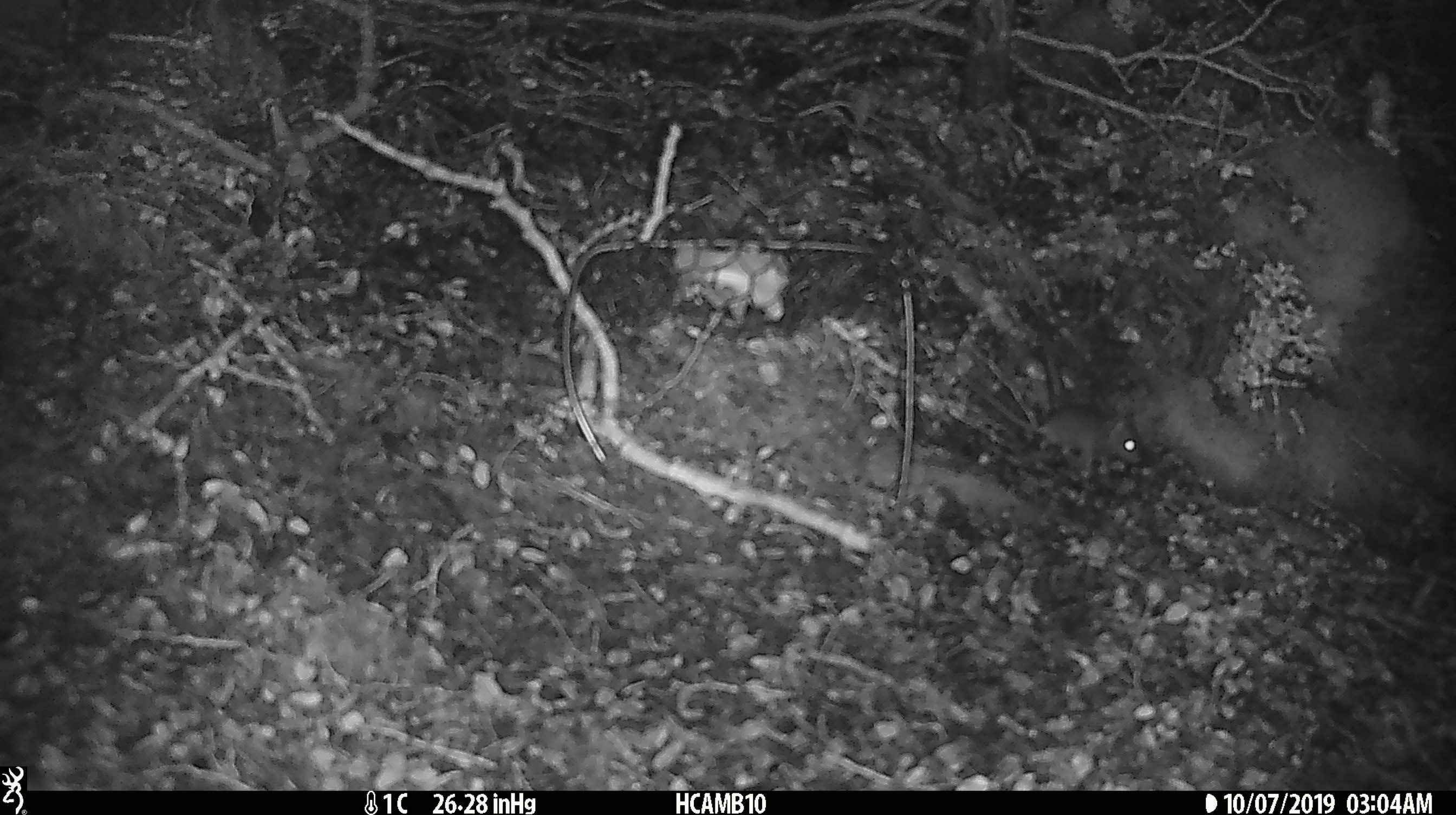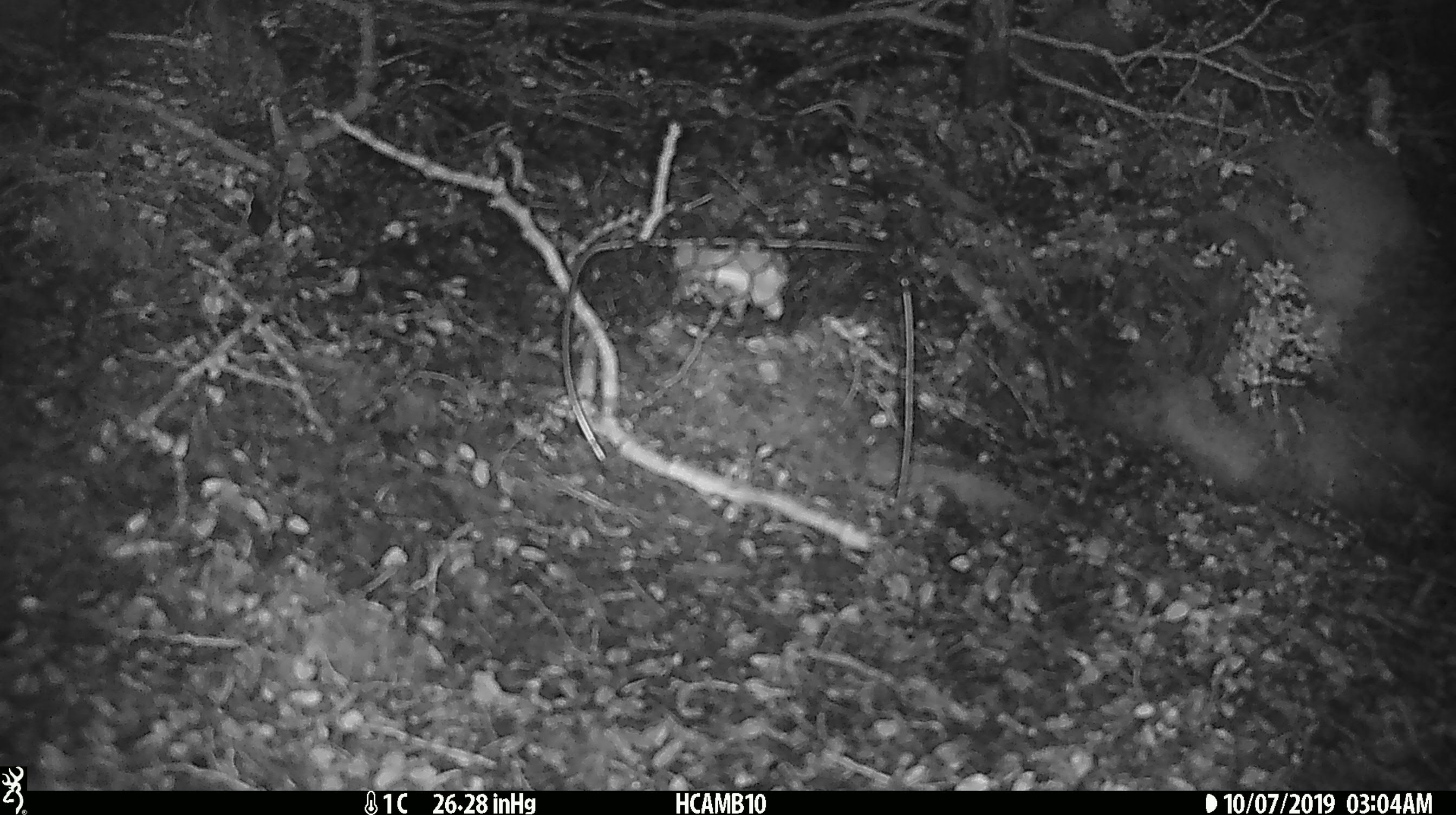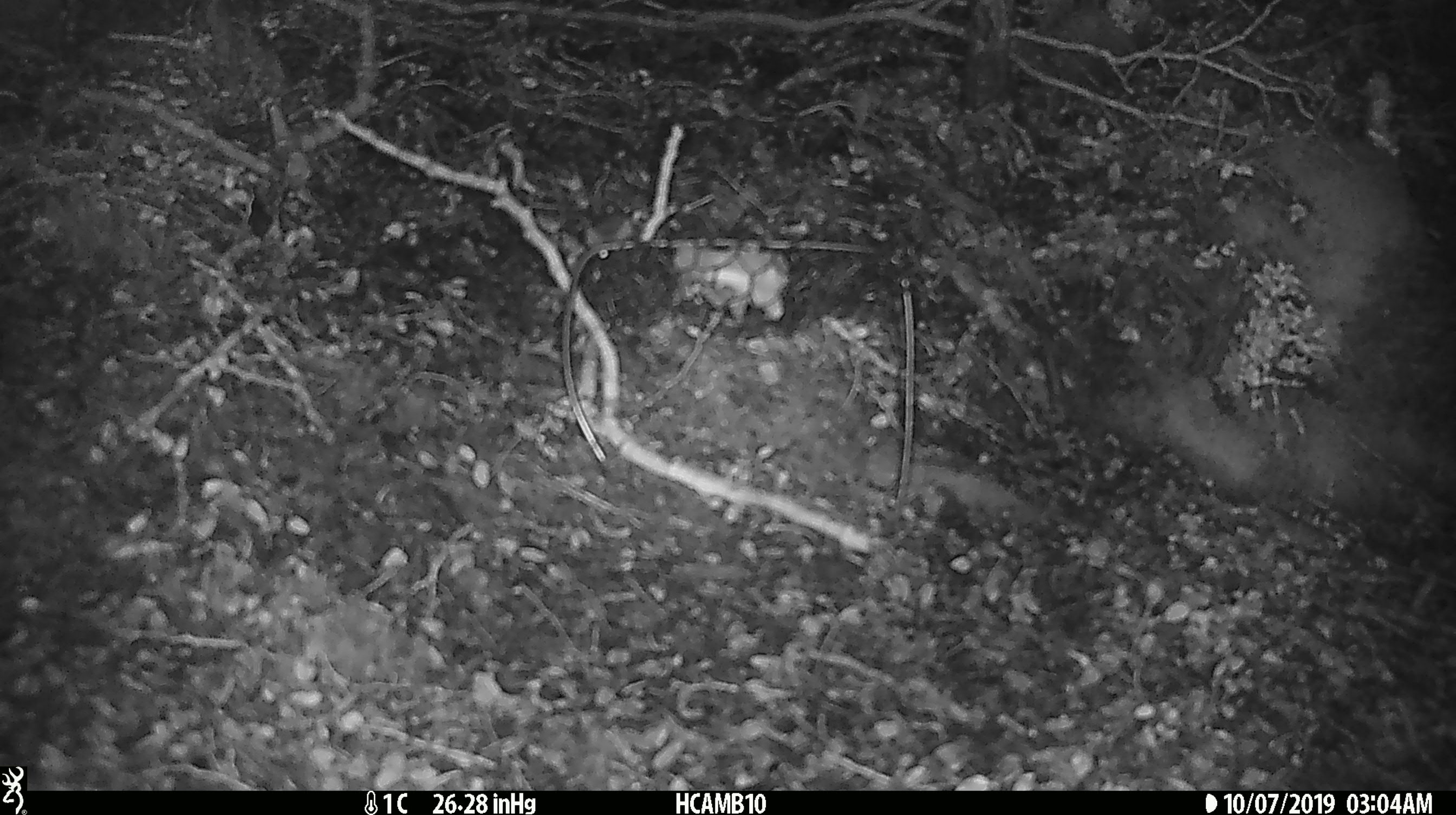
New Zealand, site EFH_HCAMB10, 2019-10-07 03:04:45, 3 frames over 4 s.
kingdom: Animalia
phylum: Chordata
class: Mammalia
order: Rodentia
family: Muridae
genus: Mus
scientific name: Mus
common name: mouse